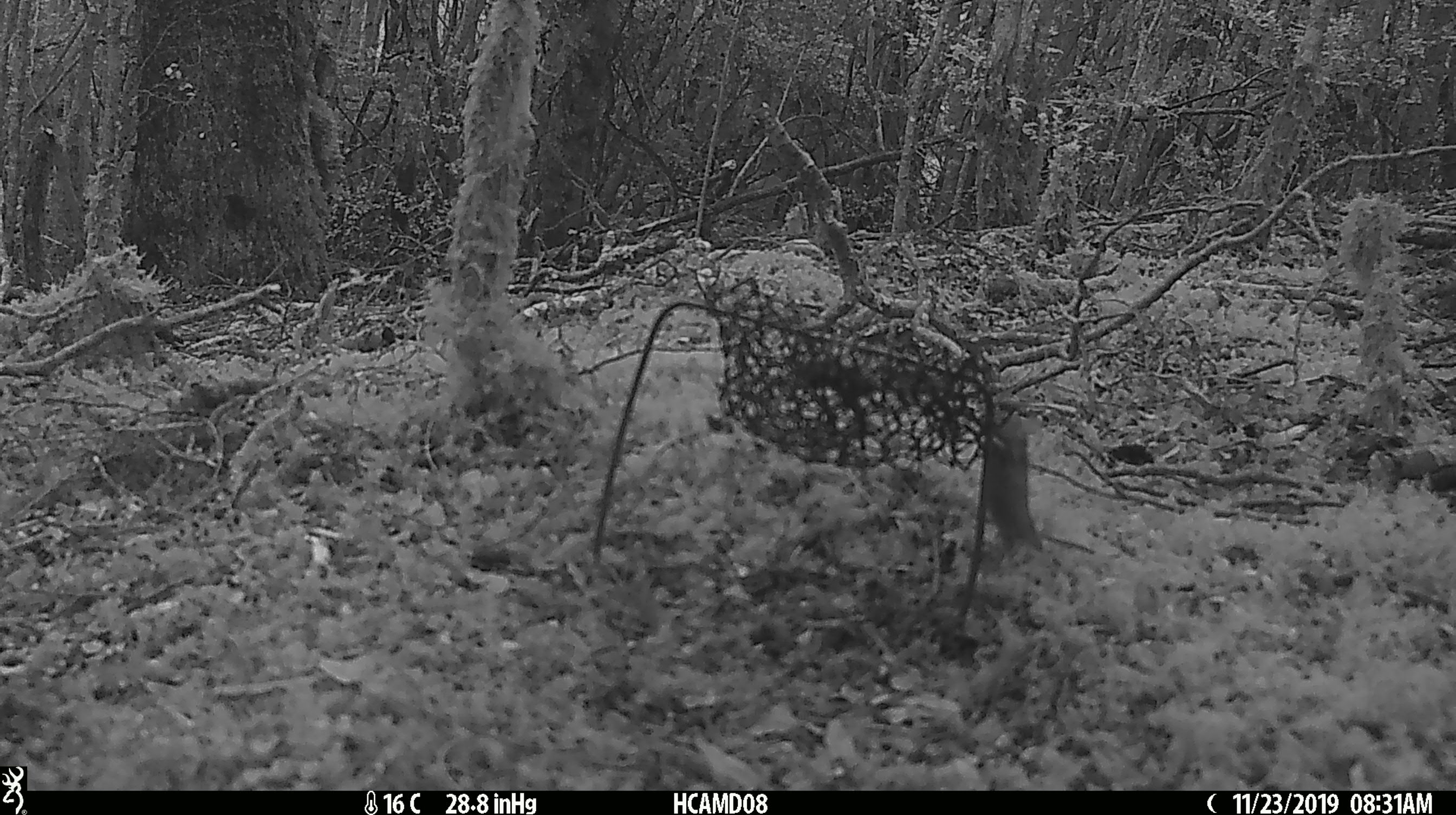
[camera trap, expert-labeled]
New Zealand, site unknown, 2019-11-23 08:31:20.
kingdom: Animalia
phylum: Chordata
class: Mammalia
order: Rodentia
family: Muridae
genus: Mus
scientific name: Mus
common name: mouse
Mouse (Mus).